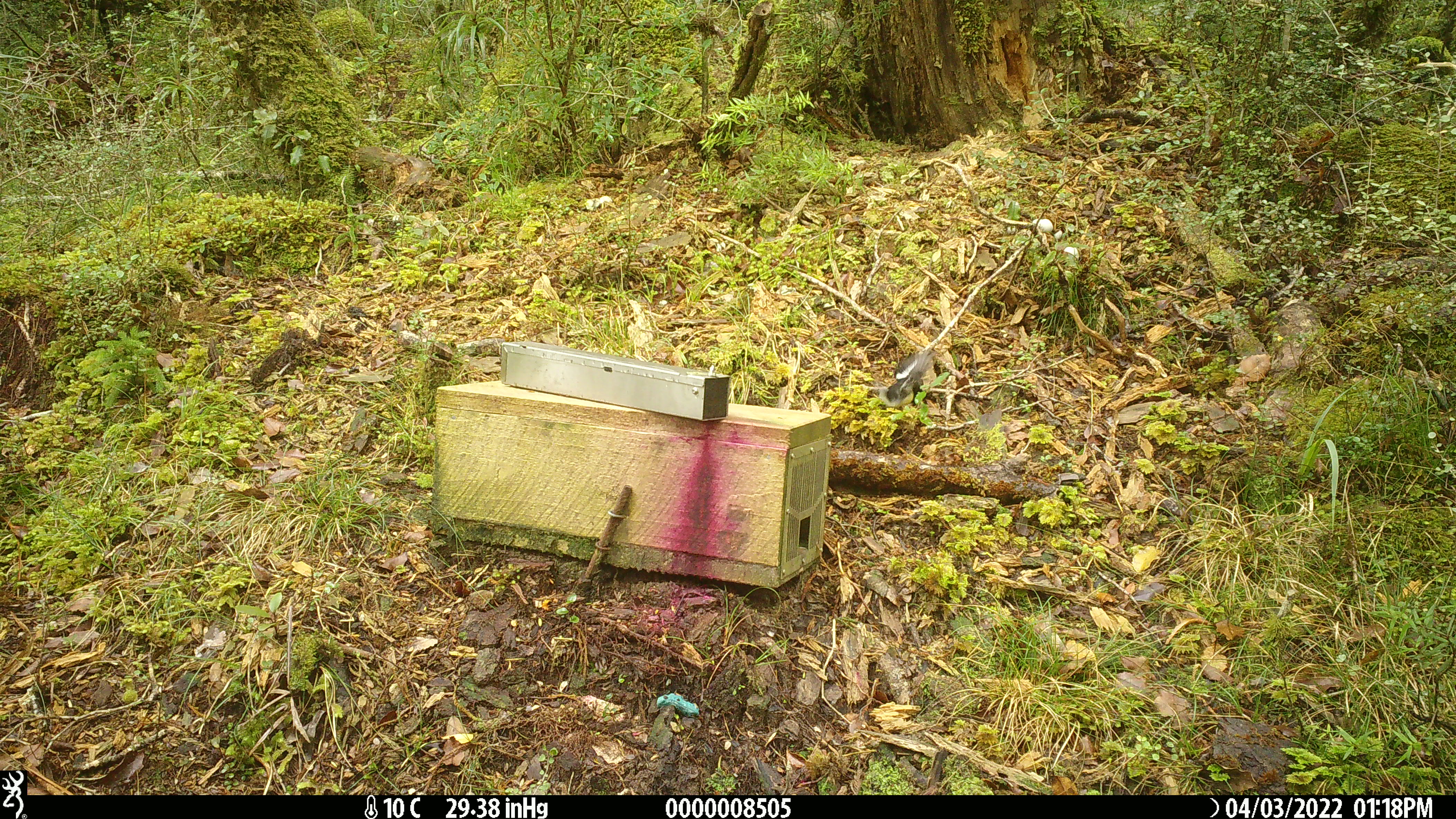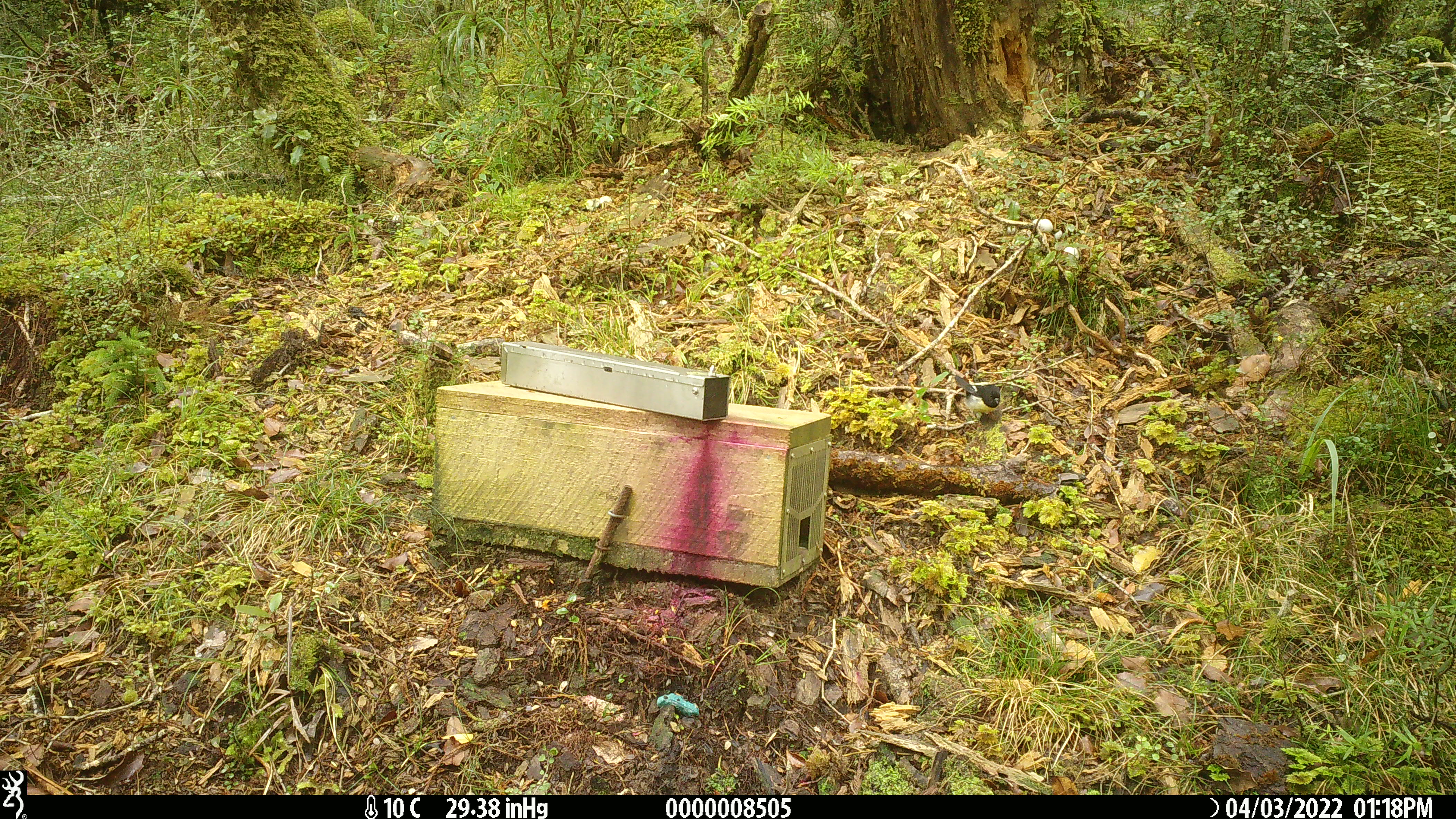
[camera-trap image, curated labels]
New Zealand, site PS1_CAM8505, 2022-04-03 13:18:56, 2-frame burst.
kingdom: Animalia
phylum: Chordata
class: Aves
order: Passeriformes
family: Petroicidae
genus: Petroica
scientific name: Petroica macrocephala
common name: tomtit